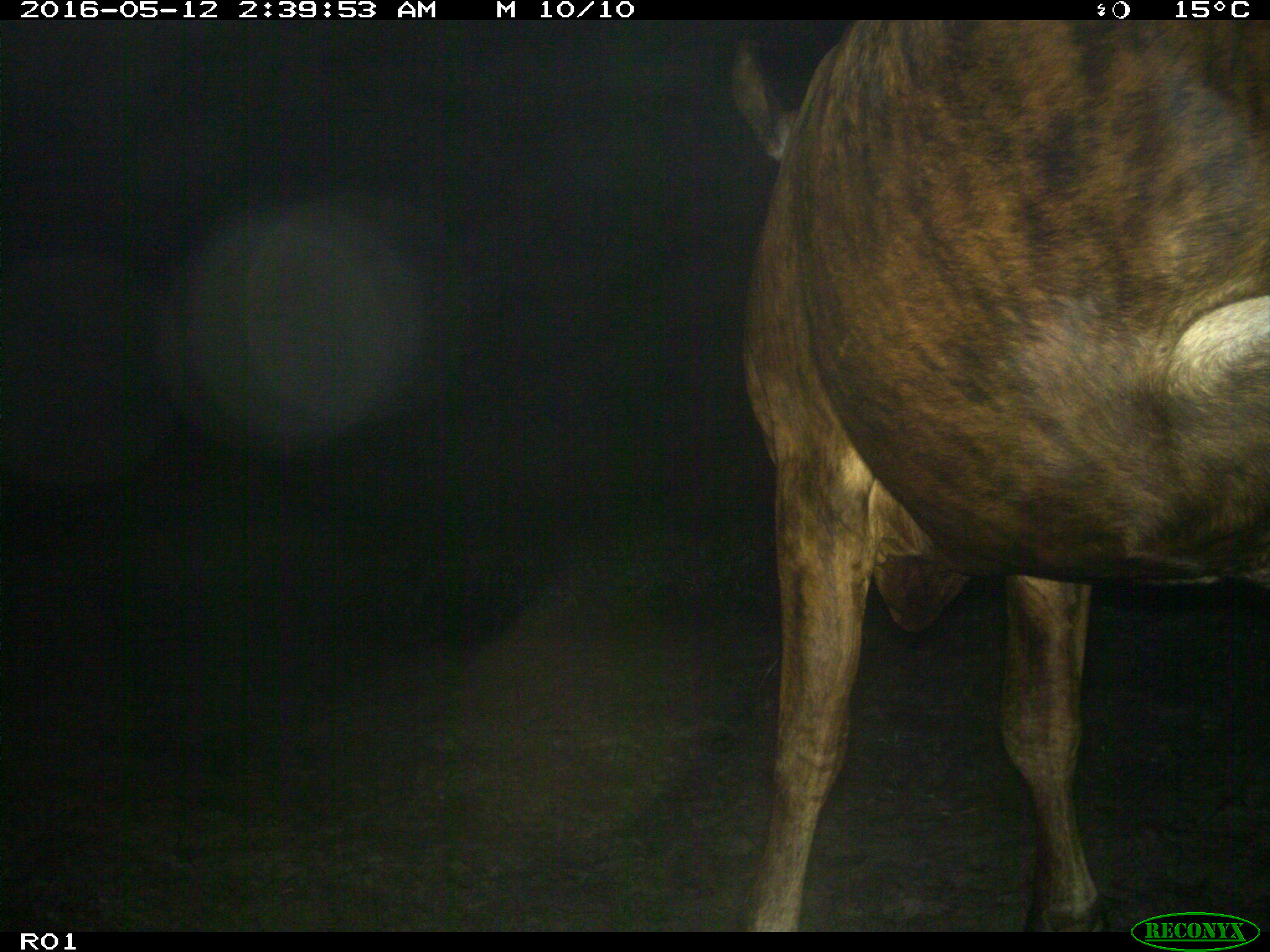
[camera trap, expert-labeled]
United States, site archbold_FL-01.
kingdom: Animalia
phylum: Chordata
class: Mammalia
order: Artiodactyla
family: Bovidae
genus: Bos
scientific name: Bos taurus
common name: domestic cow